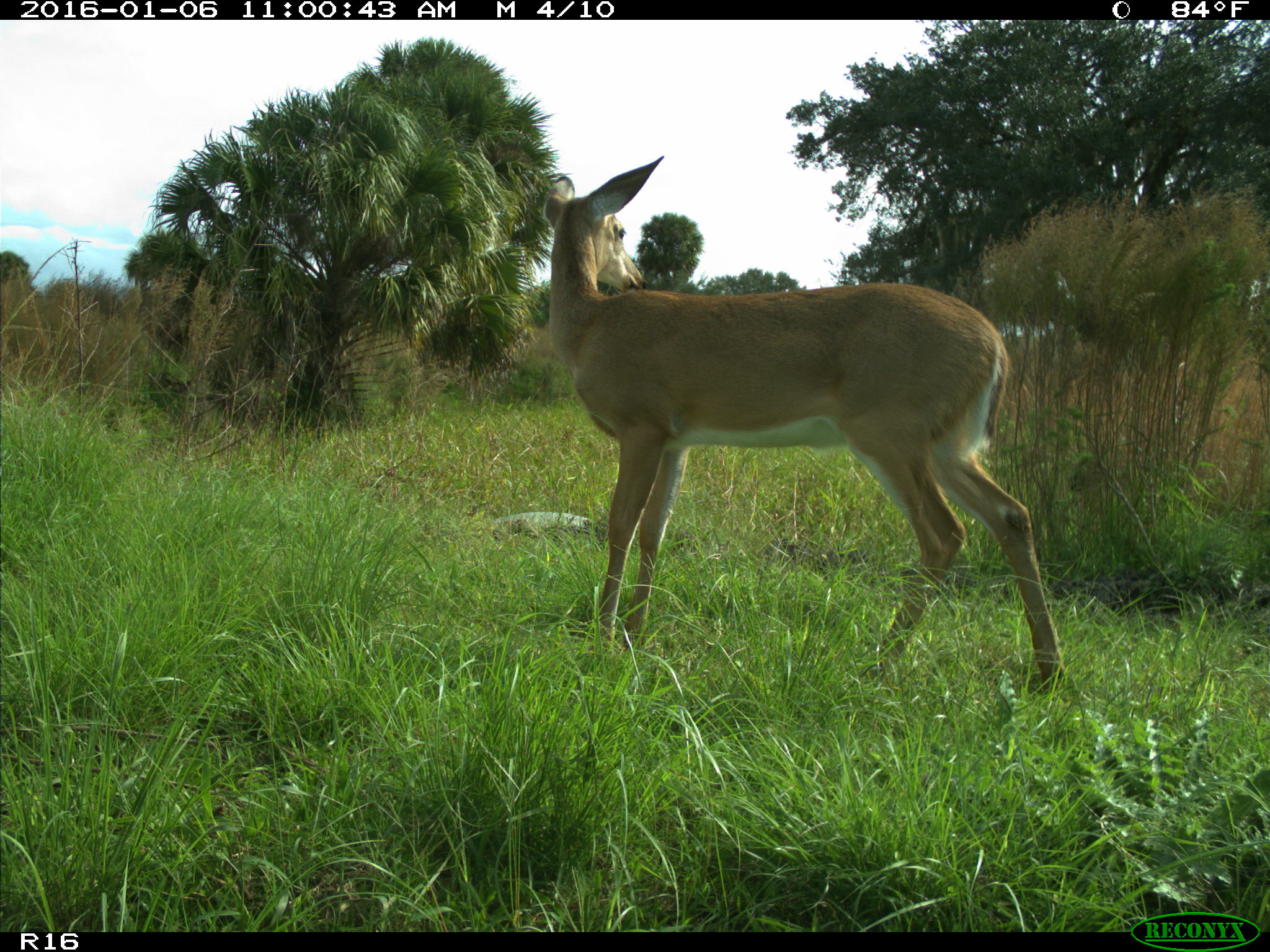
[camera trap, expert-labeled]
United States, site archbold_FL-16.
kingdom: Animalia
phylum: Chordata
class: Mammalia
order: Artiodactyla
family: Cervidae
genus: Odocoileus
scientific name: Odocoileus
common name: deer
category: unidentified deer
Unidentified deer (deer) (Odocoileus).